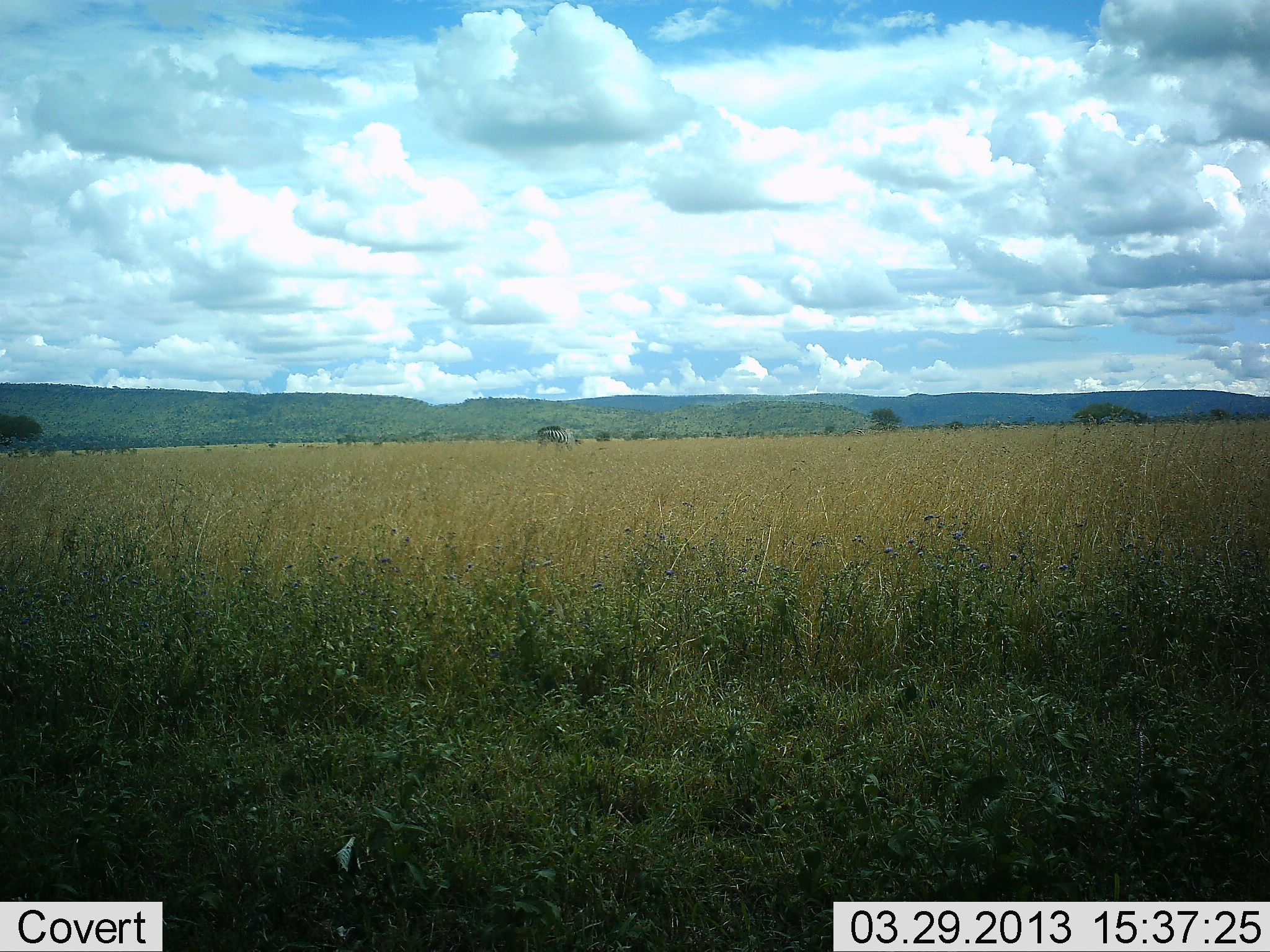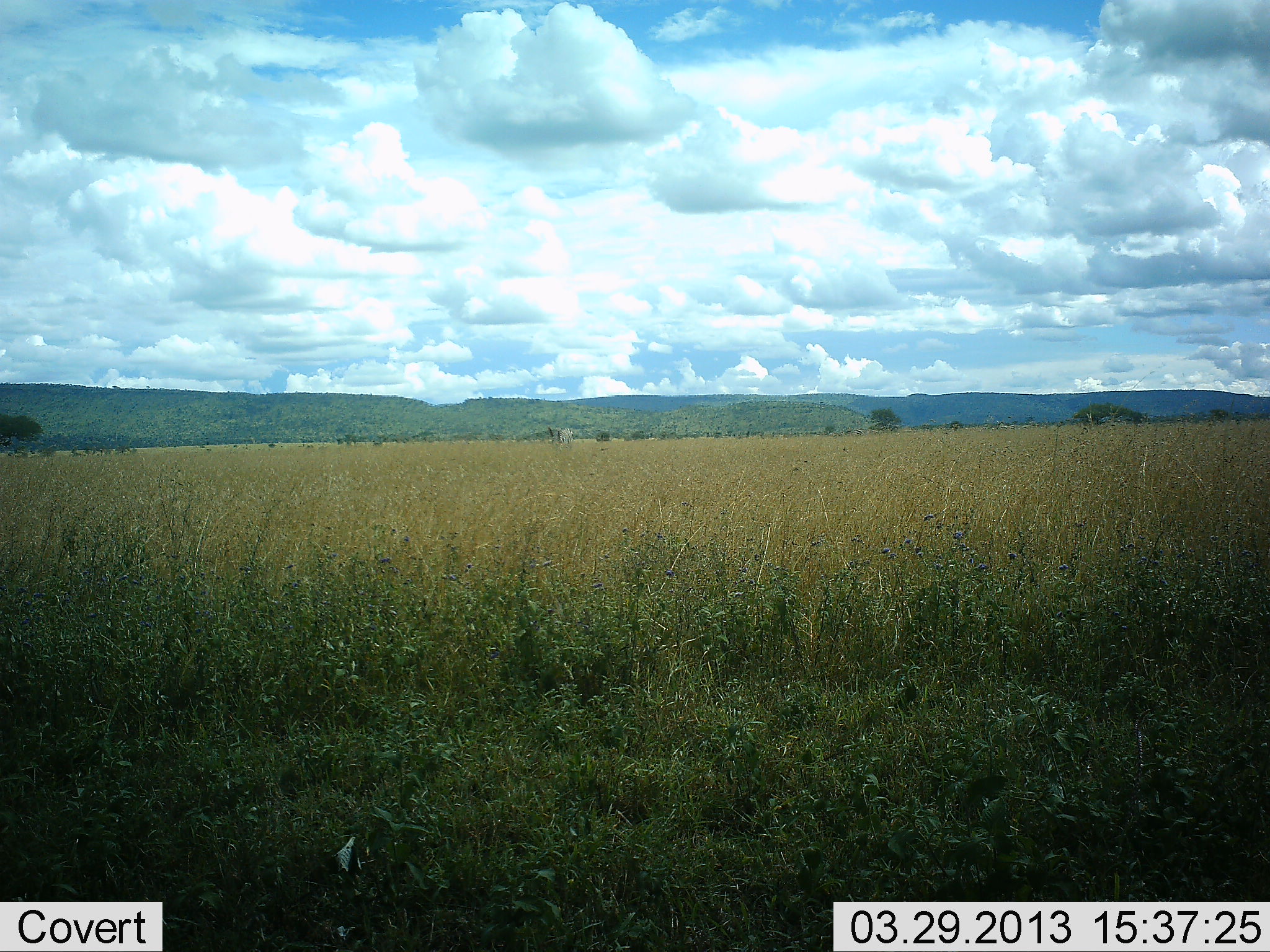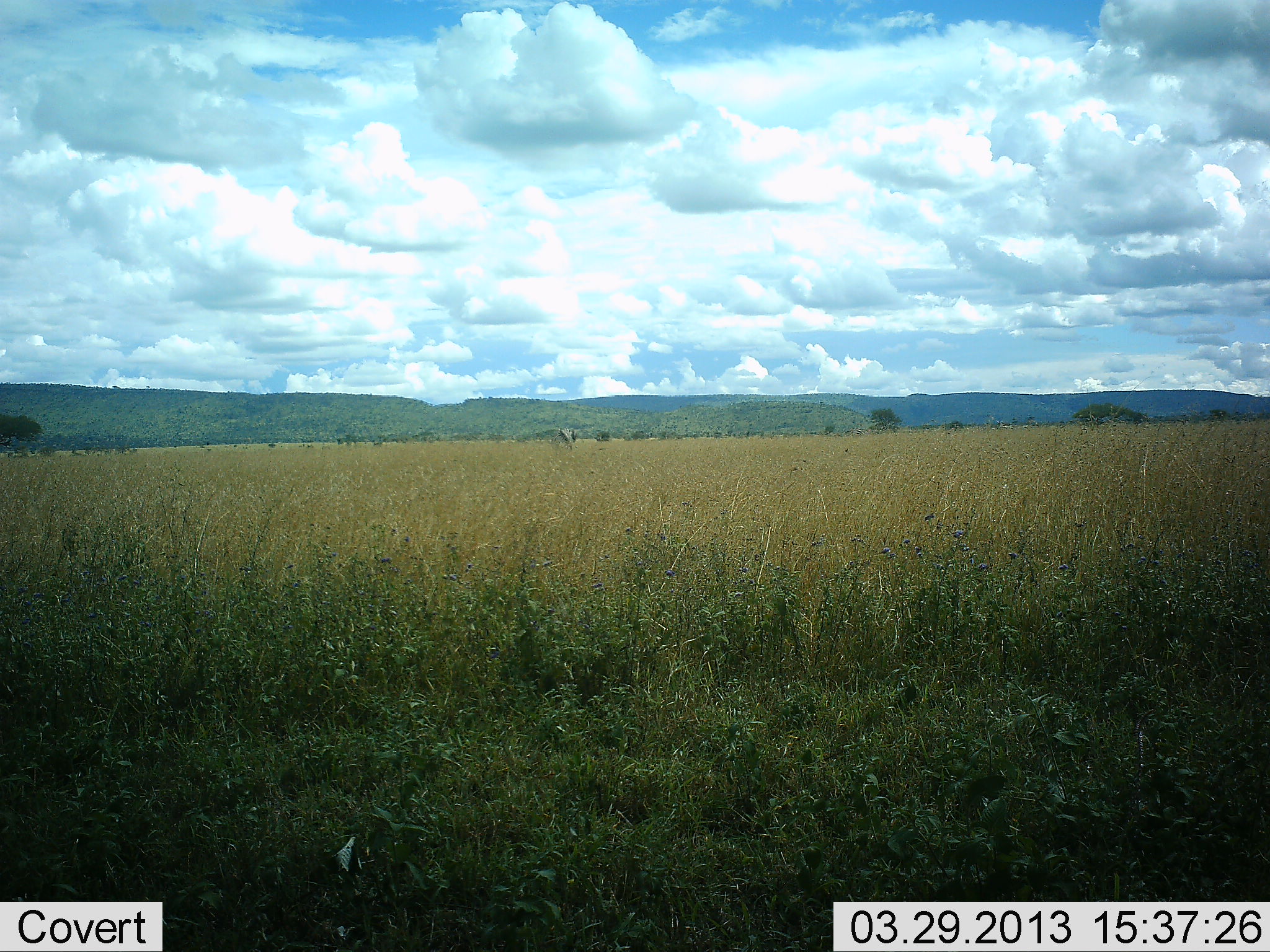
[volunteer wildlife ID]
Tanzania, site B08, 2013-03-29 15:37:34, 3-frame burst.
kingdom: Animalia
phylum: Chordata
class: Mammalia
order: Perissodactyla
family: Equidae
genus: Equus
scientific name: Equus quagga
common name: plains zebra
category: zebra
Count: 1.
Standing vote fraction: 28%.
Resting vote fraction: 0%.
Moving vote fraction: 67%.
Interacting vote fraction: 0%.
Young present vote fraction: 0%.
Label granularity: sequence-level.